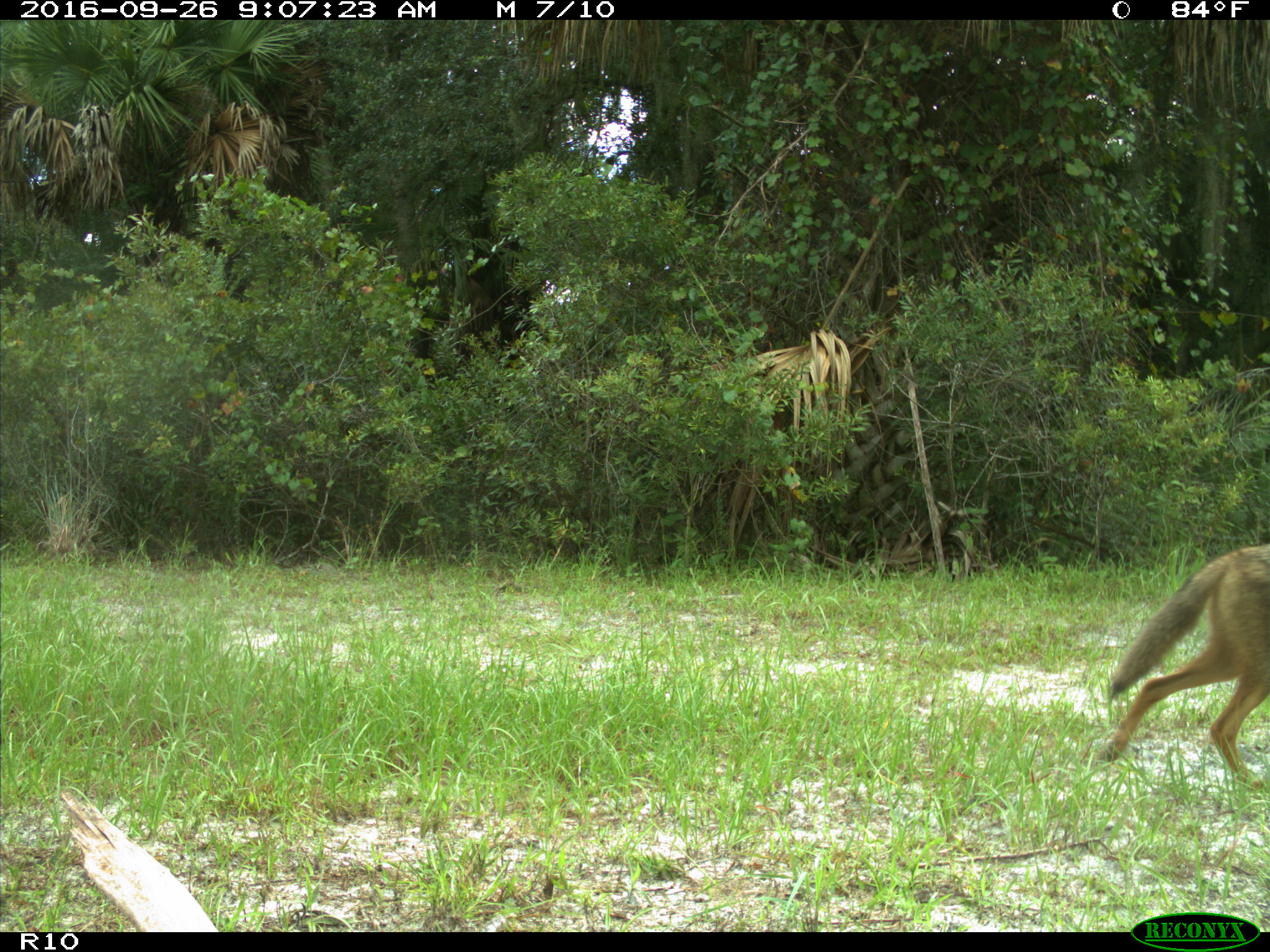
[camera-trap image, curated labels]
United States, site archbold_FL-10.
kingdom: Animalia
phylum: Chordata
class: Mammalia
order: Carnivora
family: Canidae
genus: Canis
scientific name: Canis latrans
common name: coyote